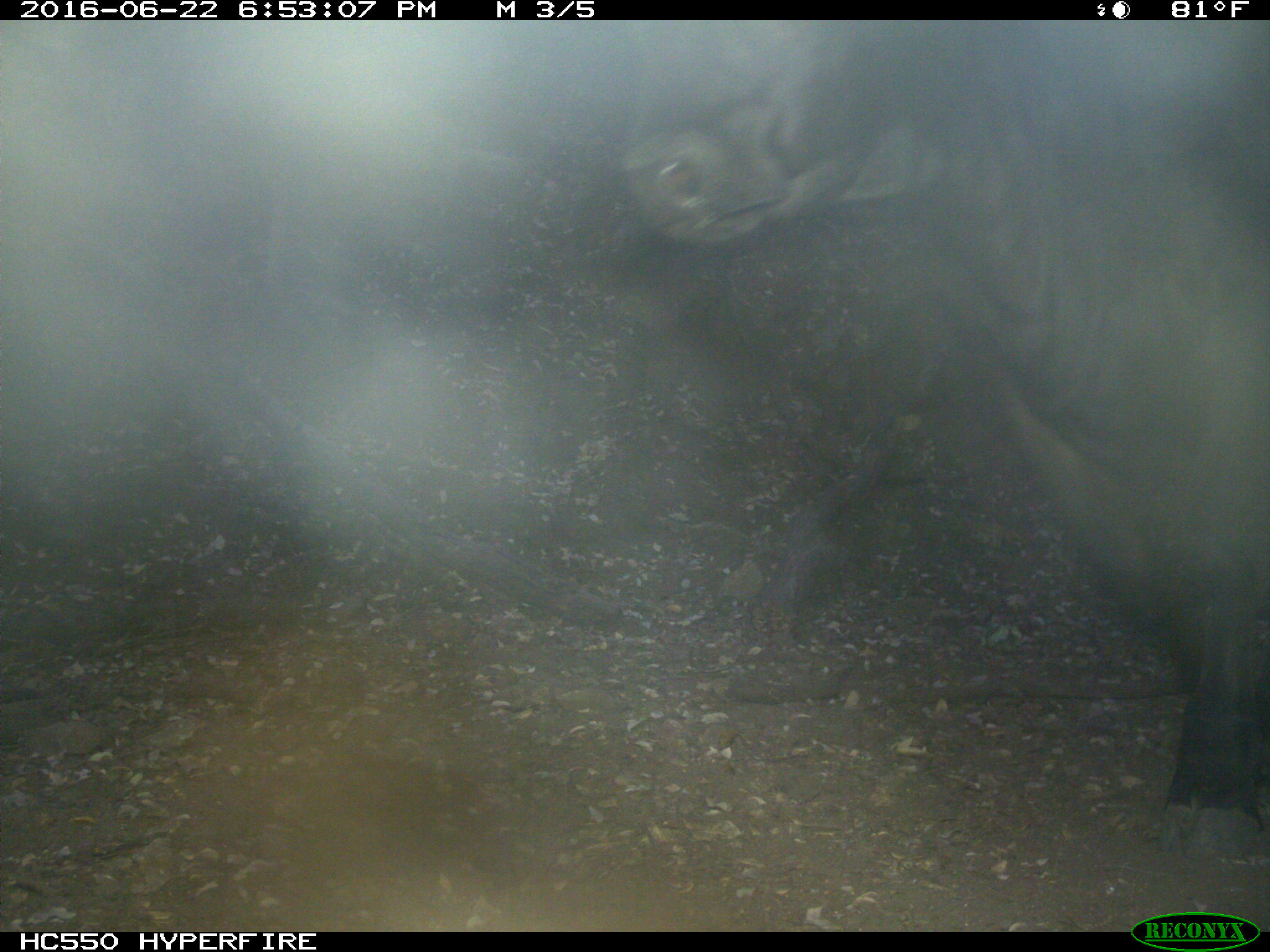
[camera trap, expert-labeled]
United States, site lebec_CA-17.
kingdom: Animalia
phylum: Chordata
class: Mammalia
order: Artiodactyla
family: Bovidae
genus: Bos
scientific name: Bos taurus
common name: domestic cow